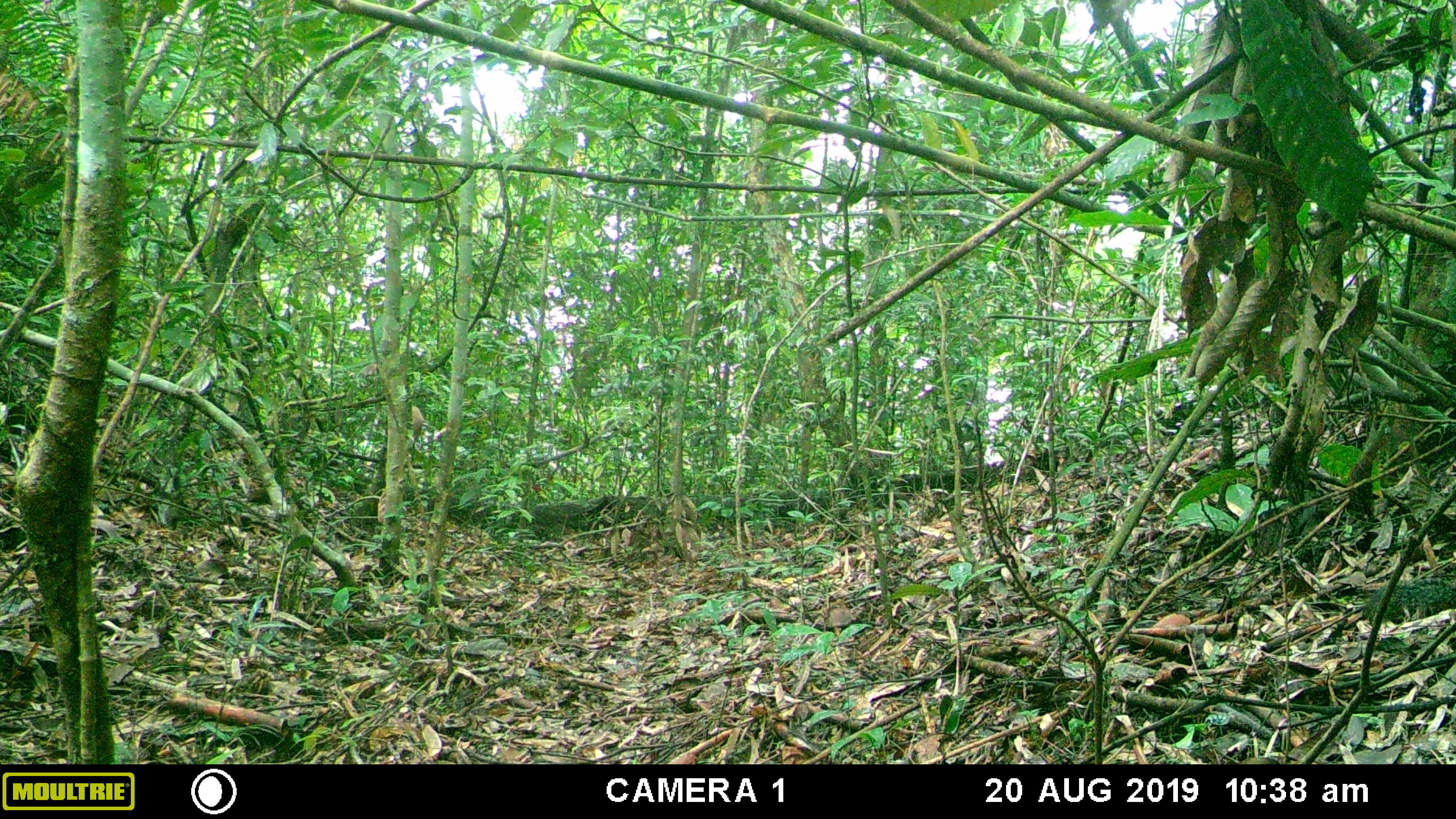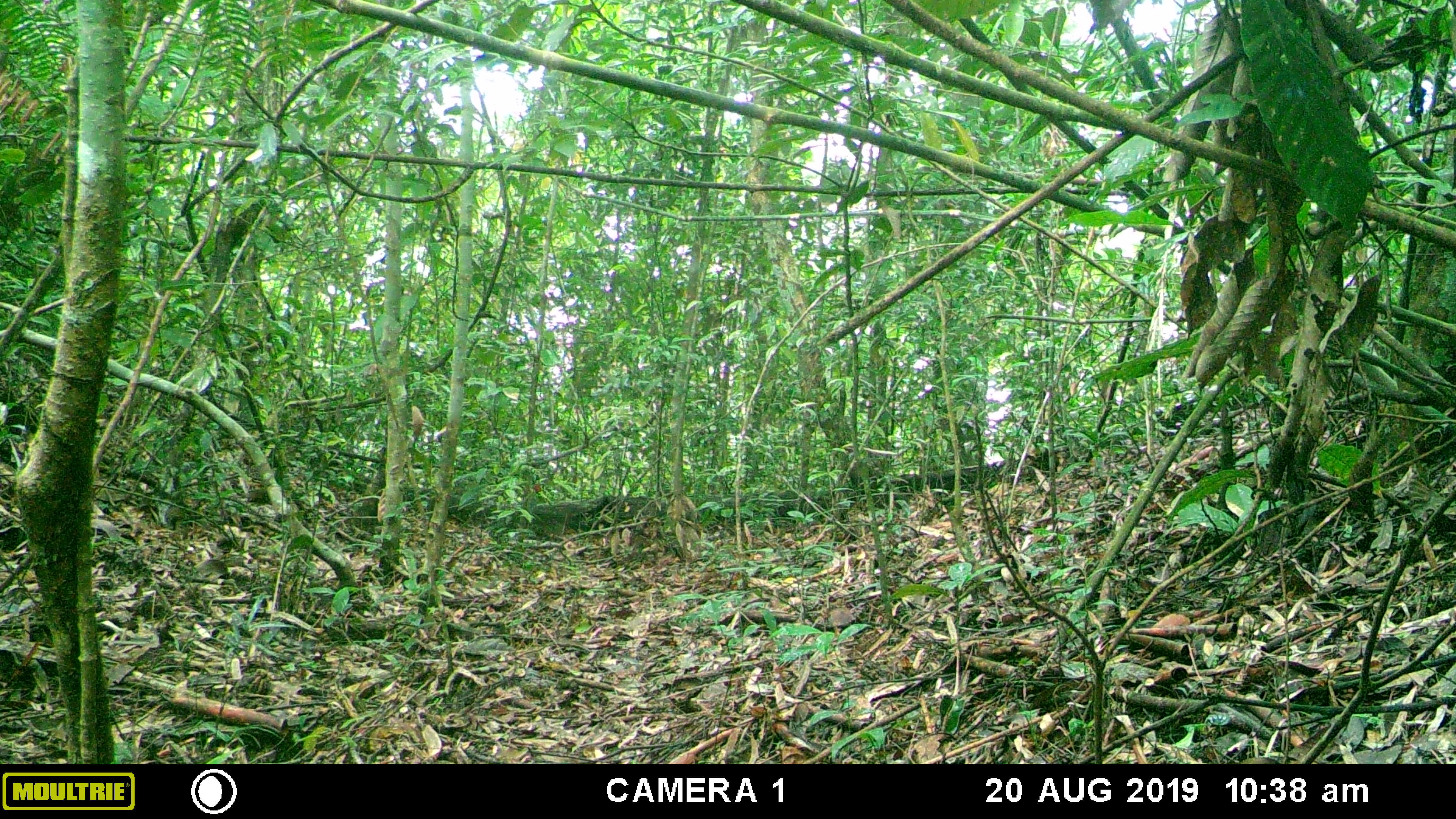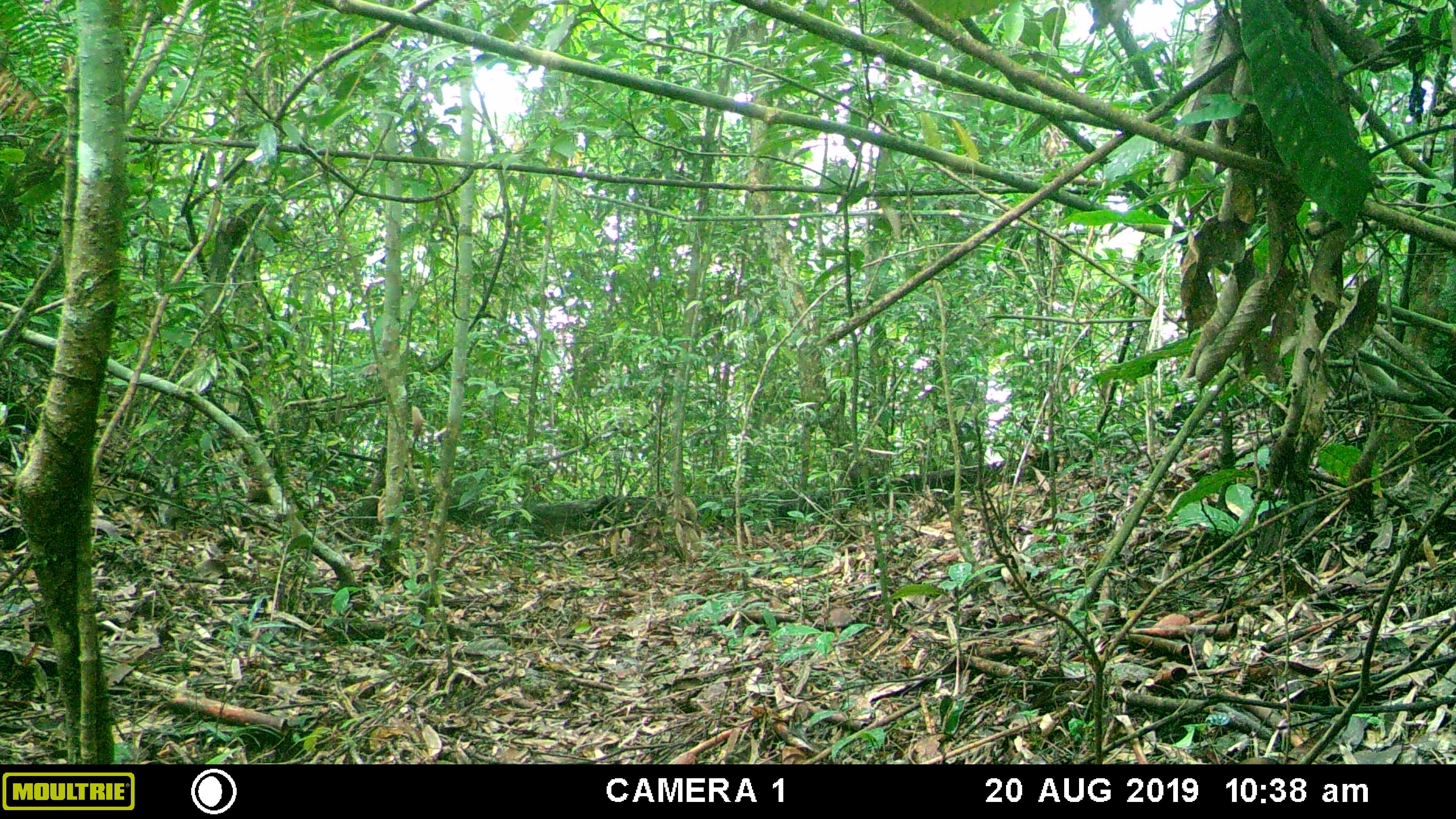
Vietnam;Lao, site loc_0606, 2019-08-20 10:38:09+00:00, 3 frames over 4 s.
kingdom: Animalia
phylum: Chordata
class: Mammalia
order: Rodentia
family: Sciuridae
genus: Dremomys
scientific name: Dremomys rufigenis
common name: red-cheeked squirrel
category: red cheeked squirrel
Red cheeked squirrel (red-cheeked squirrel) (Dremomys rufigenis). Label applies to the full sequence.